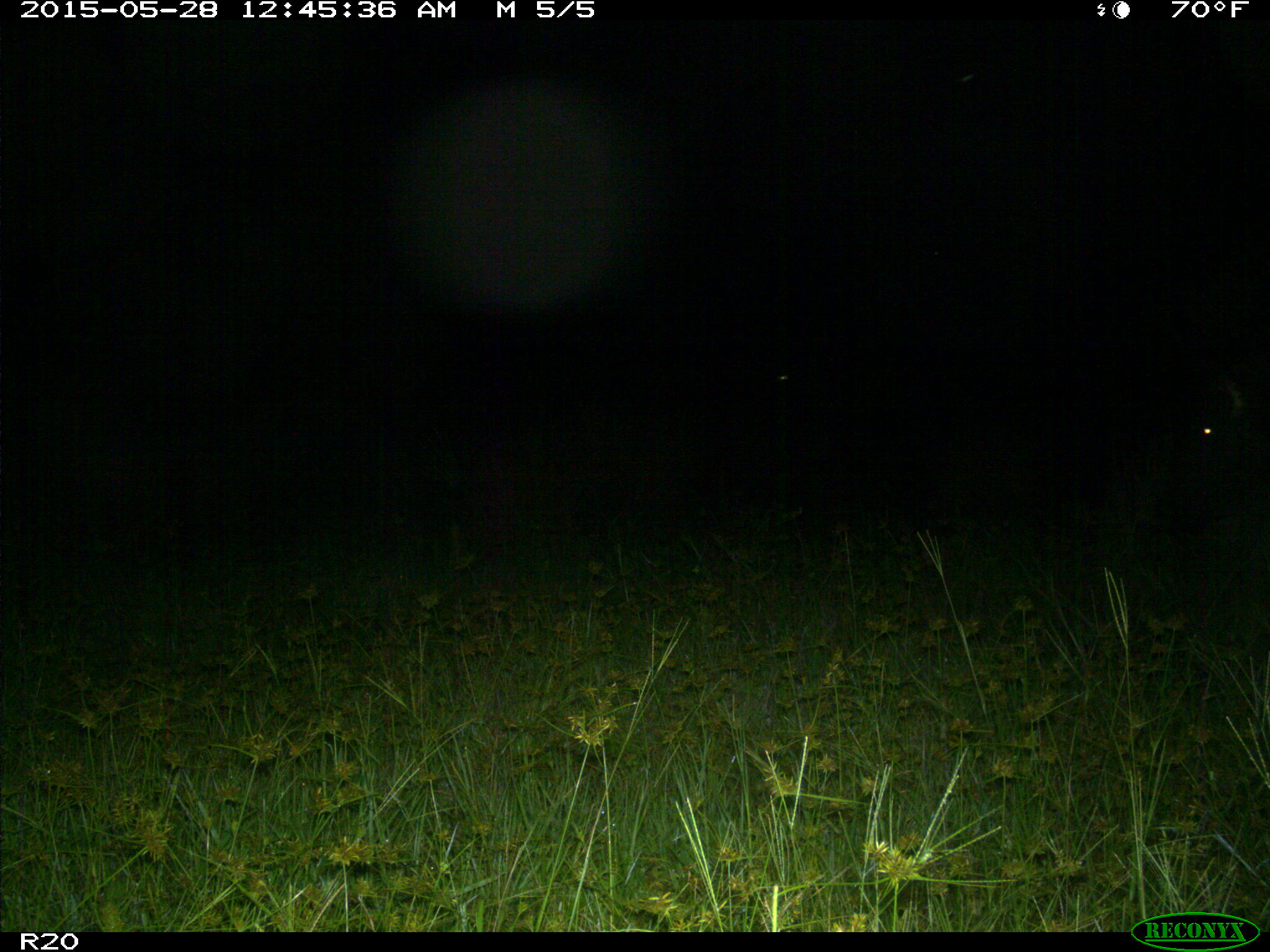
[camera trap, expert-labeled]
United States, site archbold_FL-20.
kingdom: Animalia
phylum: Chordata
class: Mammalia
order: Artiodactyla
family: Bovidae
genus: Bos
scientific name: Bos taurus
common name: domestic cow